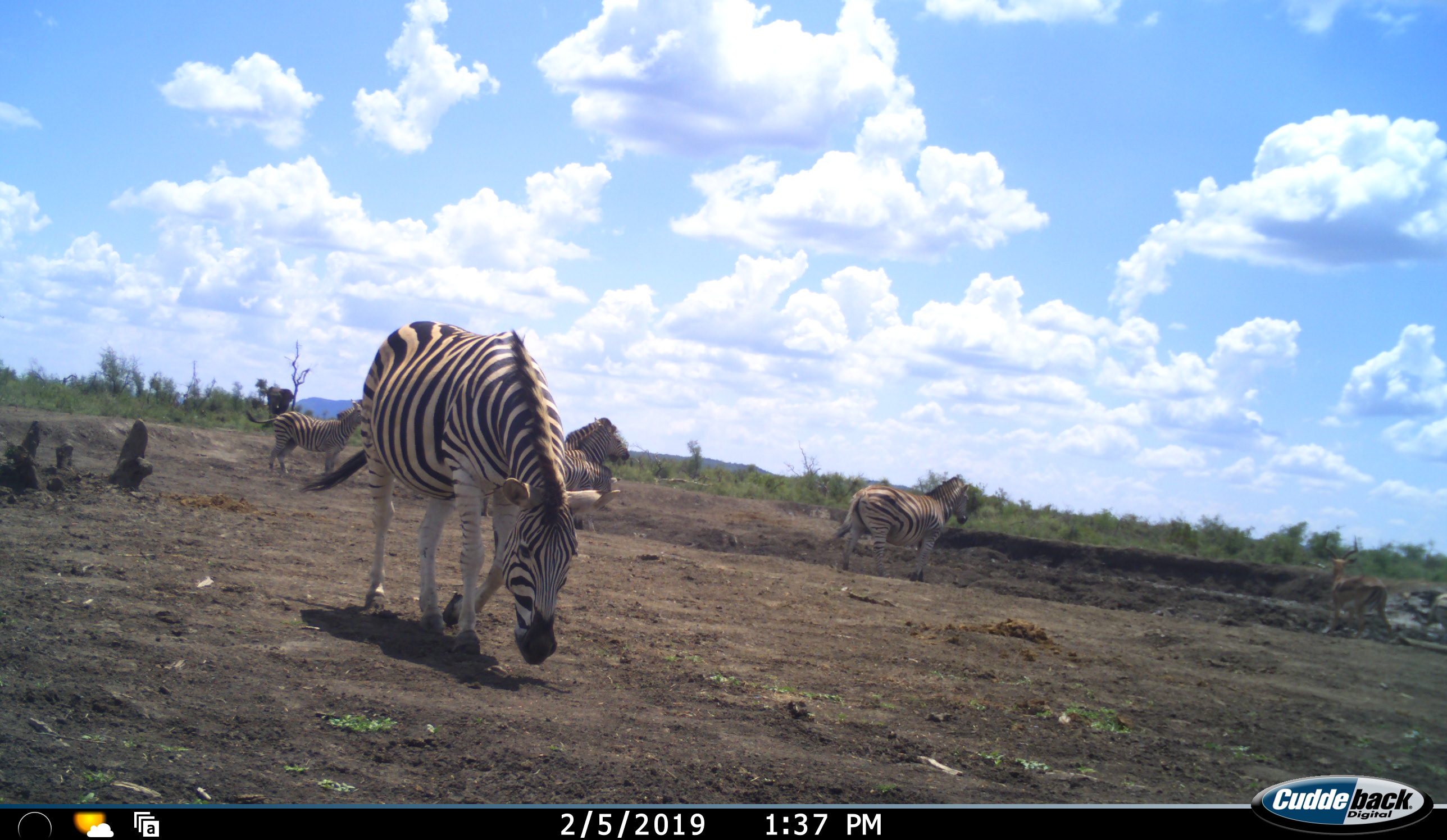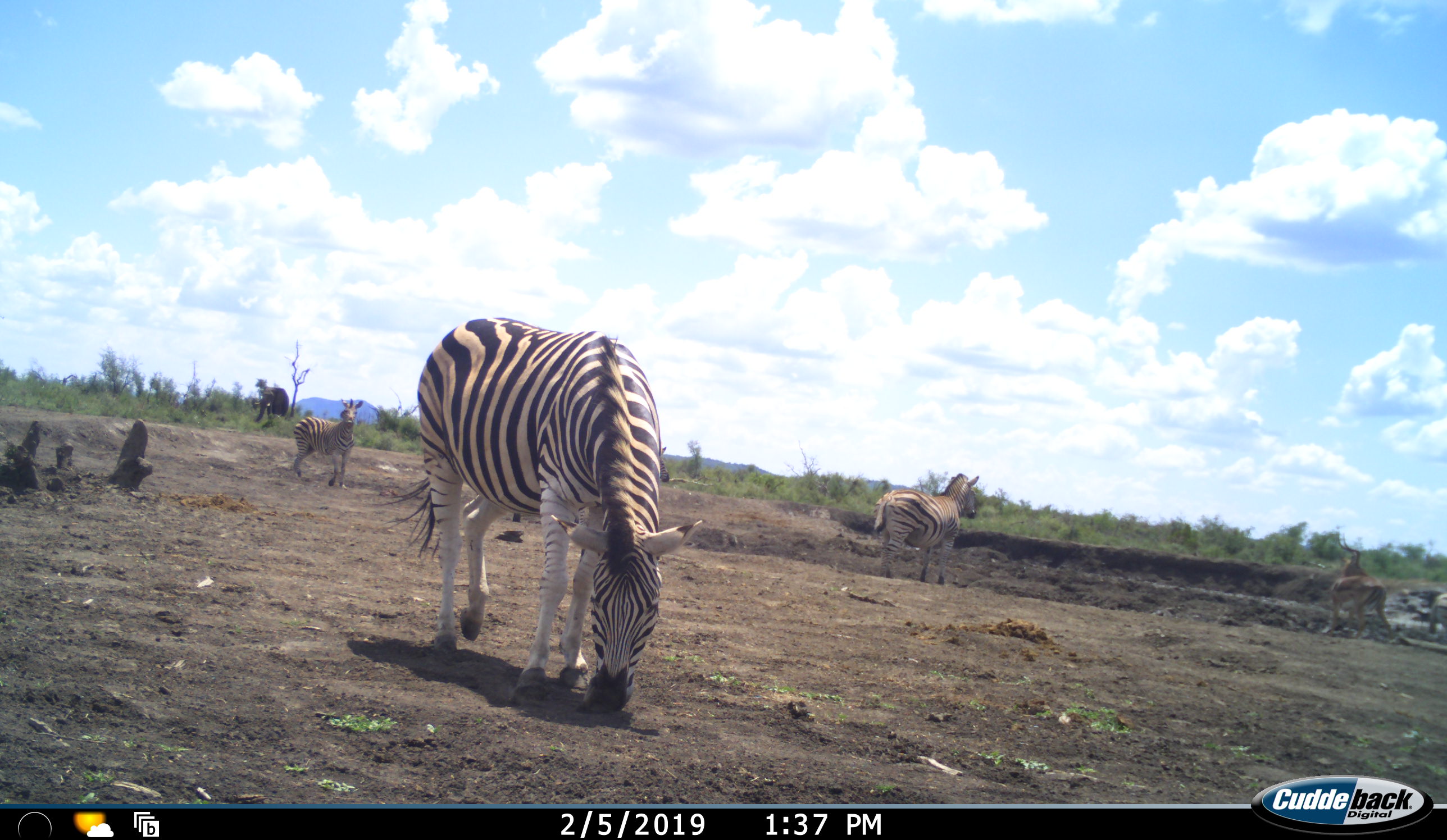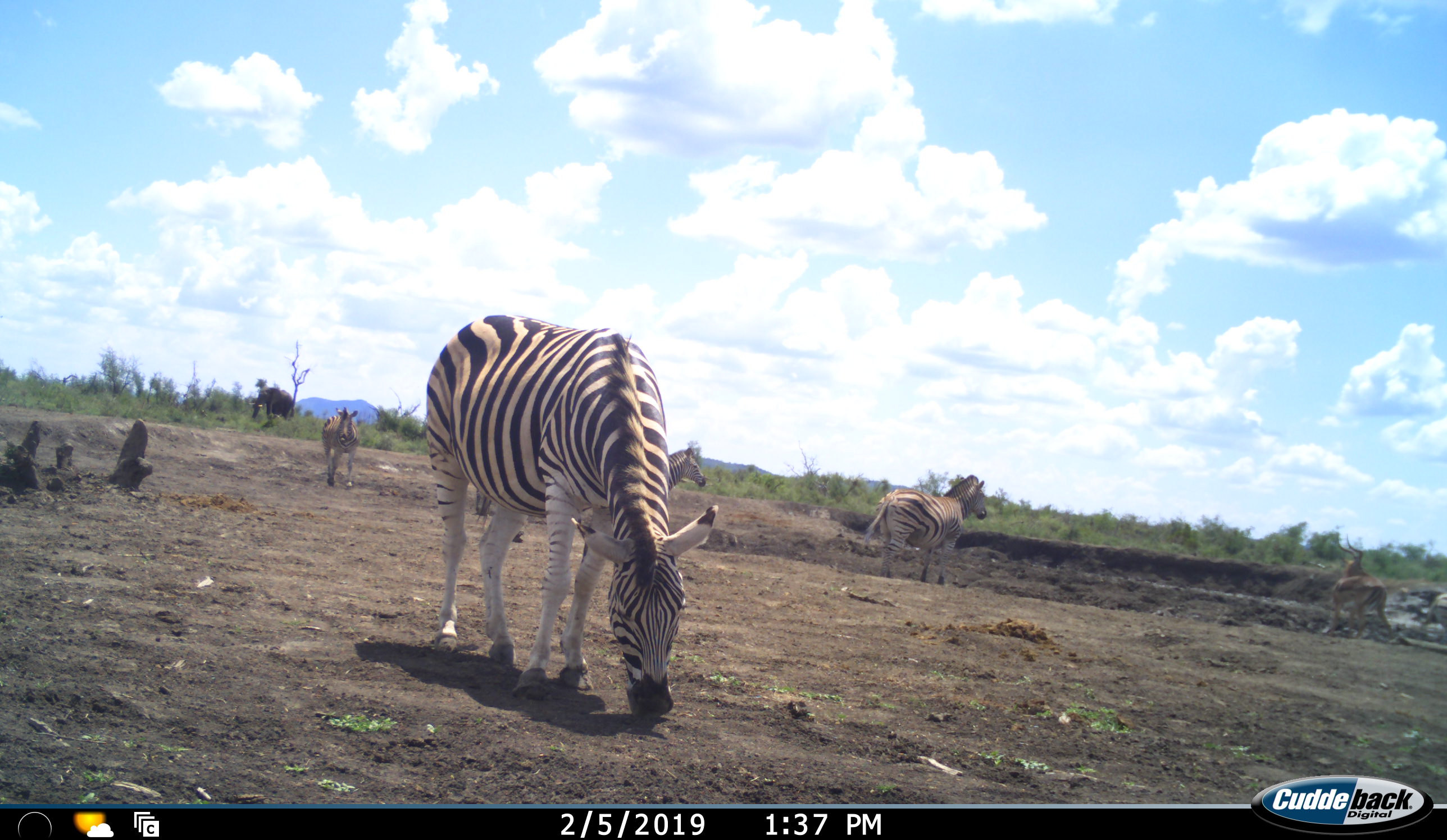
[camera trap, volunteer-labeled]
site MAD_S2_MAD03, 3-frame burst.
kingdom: Animalia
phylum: Chordata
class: Mammalia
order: Artiodactyla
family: Bovidae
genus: Aepyceros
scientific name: Aepyceros melampus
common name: impala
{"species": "impala (Aepyceros melampus)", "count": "1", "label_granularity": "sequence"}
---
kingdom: Animalia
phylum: Chordata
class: Mammalia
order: Perissodactyla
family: Equidae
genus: Equus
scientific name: Equus quagga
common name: plains zebra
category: zebraplains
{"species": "zebraplains (plains zebra) (Equus quagga)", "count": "5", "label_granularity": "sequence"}